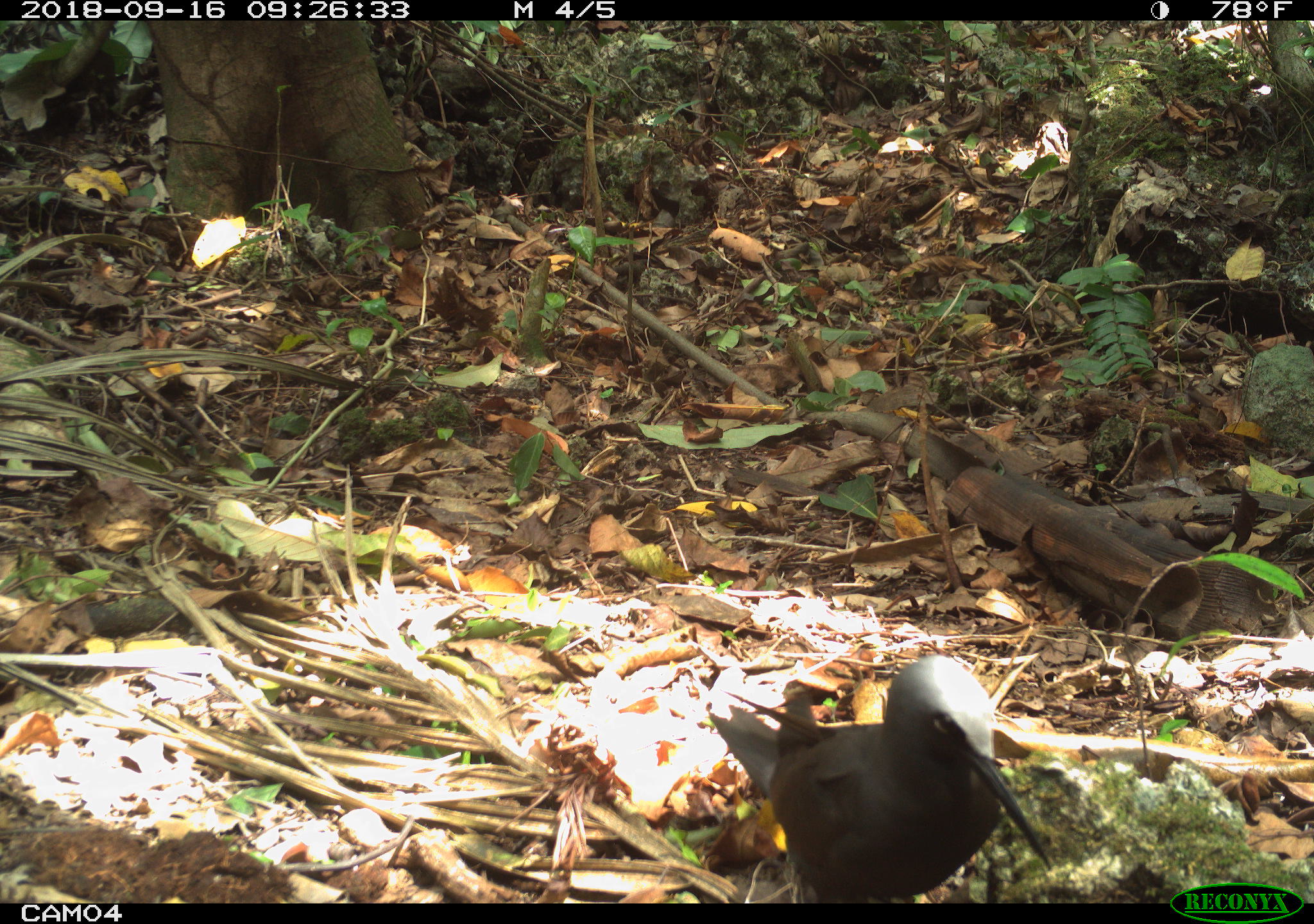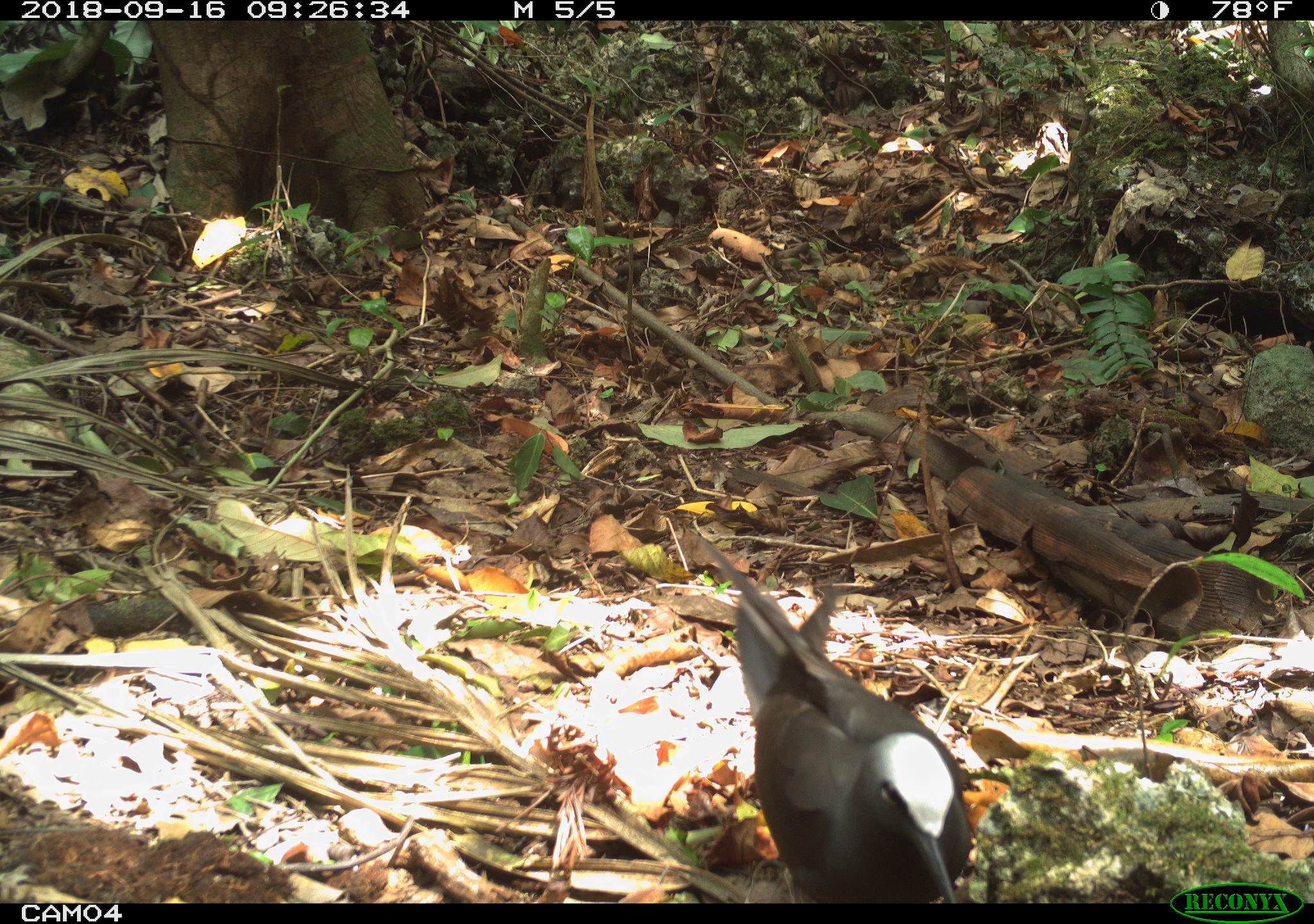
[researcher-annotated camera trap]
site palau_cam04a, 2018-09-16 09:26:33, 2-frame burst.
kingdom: Animalia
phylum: Chordata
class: Aves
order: Charadriiformes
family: Laridae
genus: Anous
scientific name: Anous stolidus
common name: brown noddy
Brown noddy (Anous stolidus).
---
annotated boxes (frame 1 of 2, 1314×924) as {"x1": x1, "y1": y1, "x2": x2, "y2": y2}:
brown noddy: {"x1": 692, "y1": 655, "x2": 1059, "y2": 902}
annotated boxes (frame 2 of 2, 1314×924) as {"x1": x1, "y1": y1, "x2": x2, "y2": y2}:
brown noddy: {"x1": 685, "y1": 524, "x2": 978, "y2": 902}